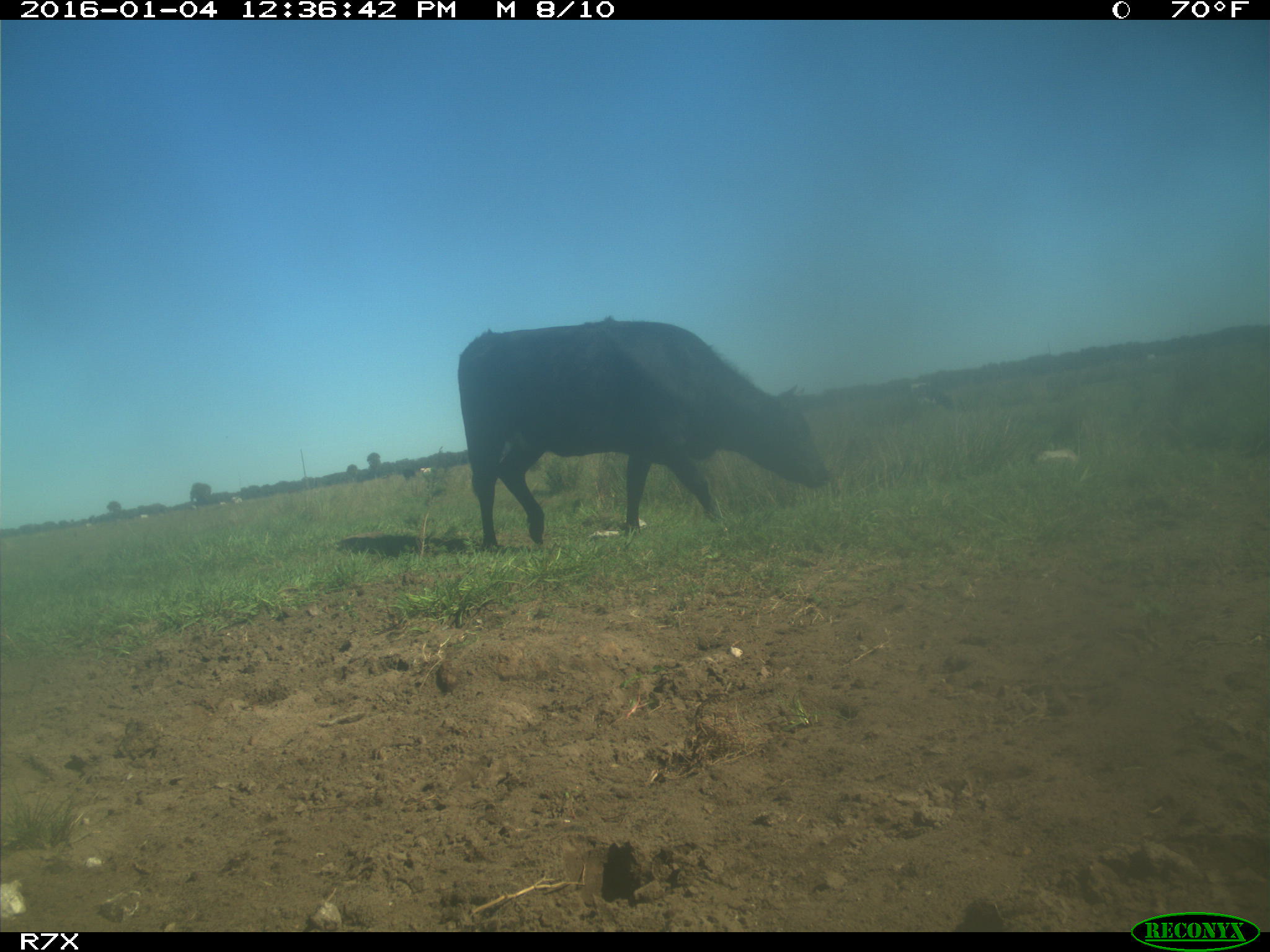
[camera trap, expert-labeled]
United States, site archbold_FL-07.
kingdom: Animalia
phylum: Chordata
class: Mammalia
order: Artiodactyla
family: Bovidae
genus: Bos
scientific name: Bos taurus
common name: domestic cow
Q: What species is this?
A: Bos taurus (domestic cow).